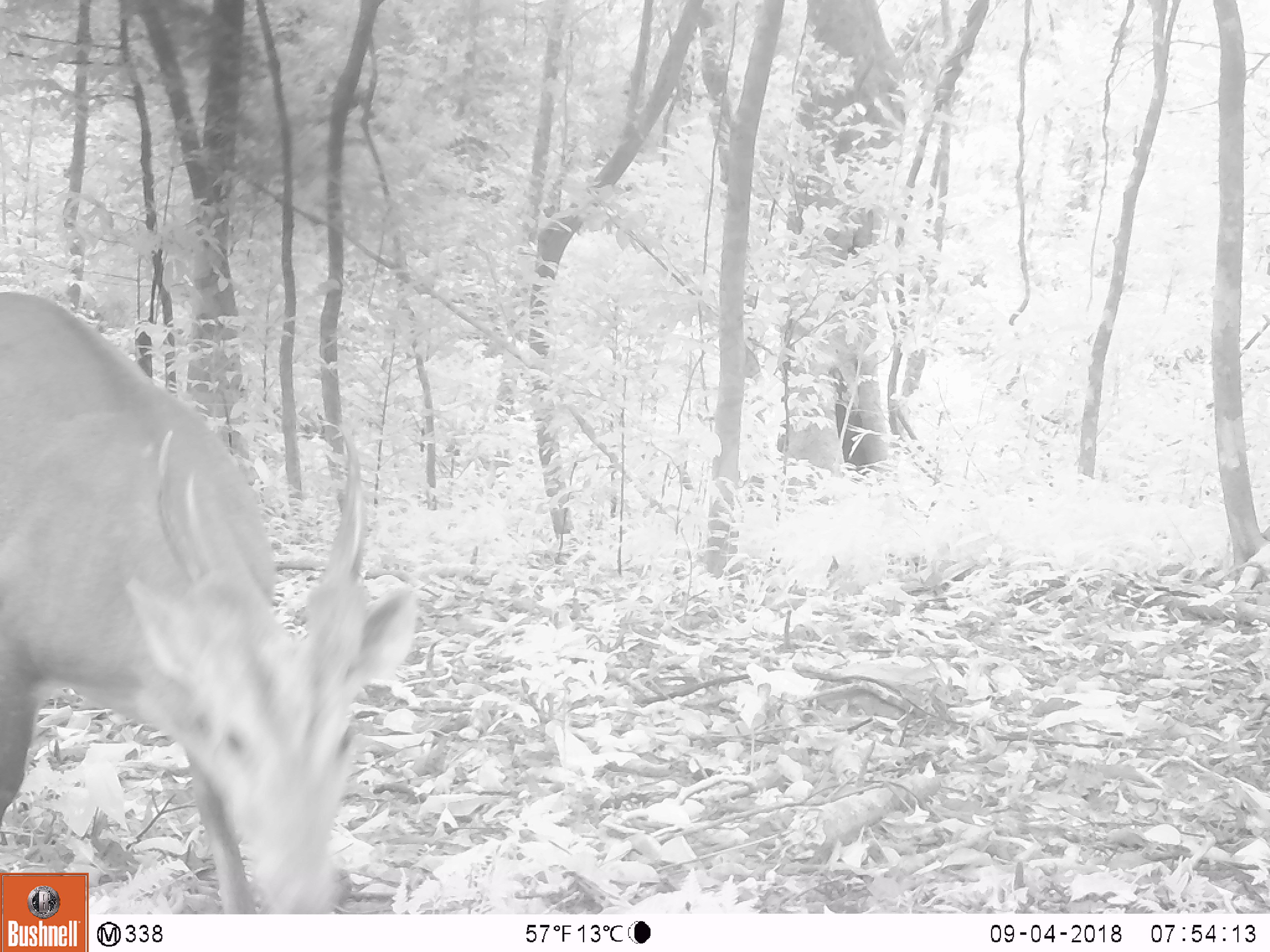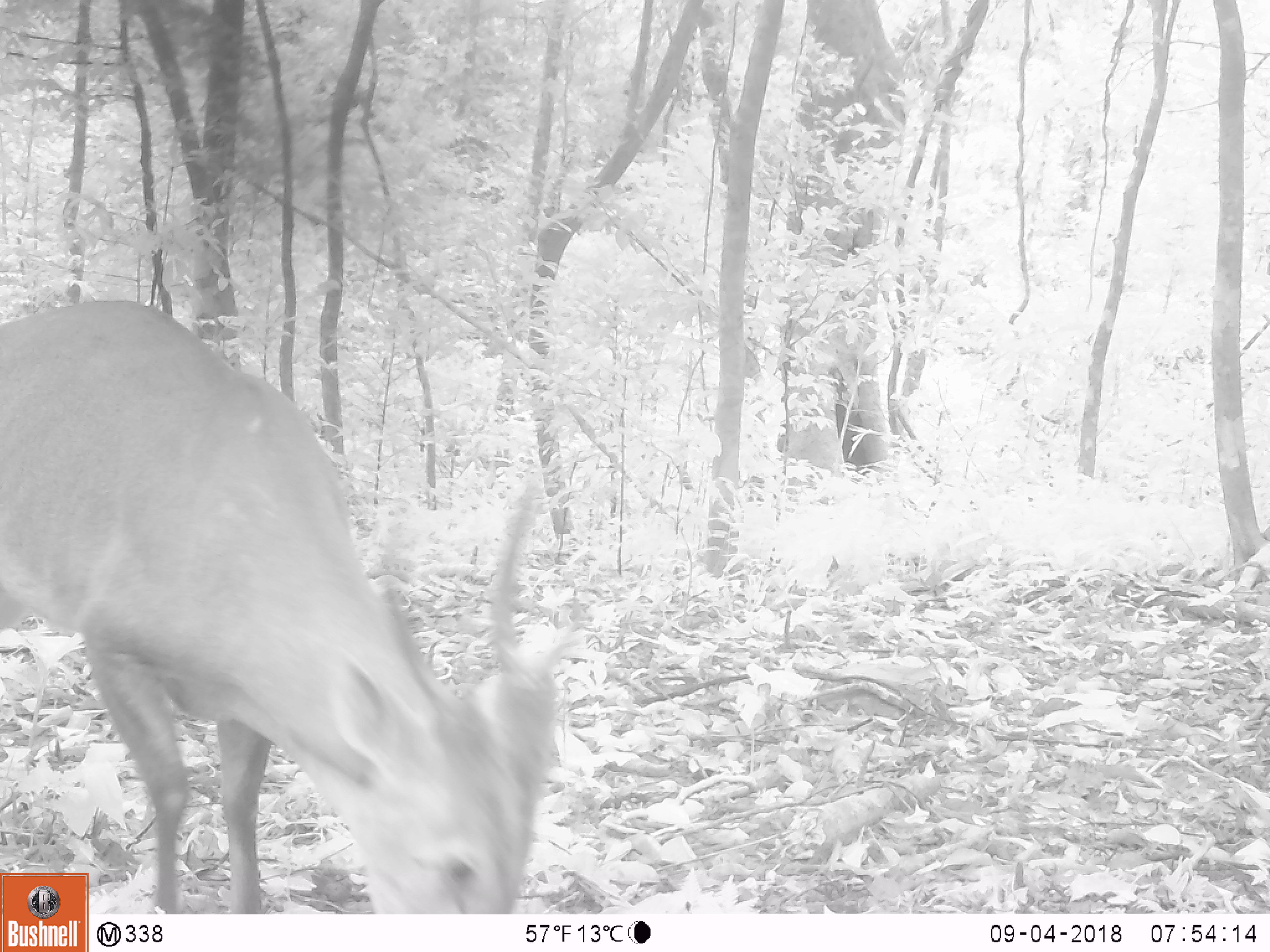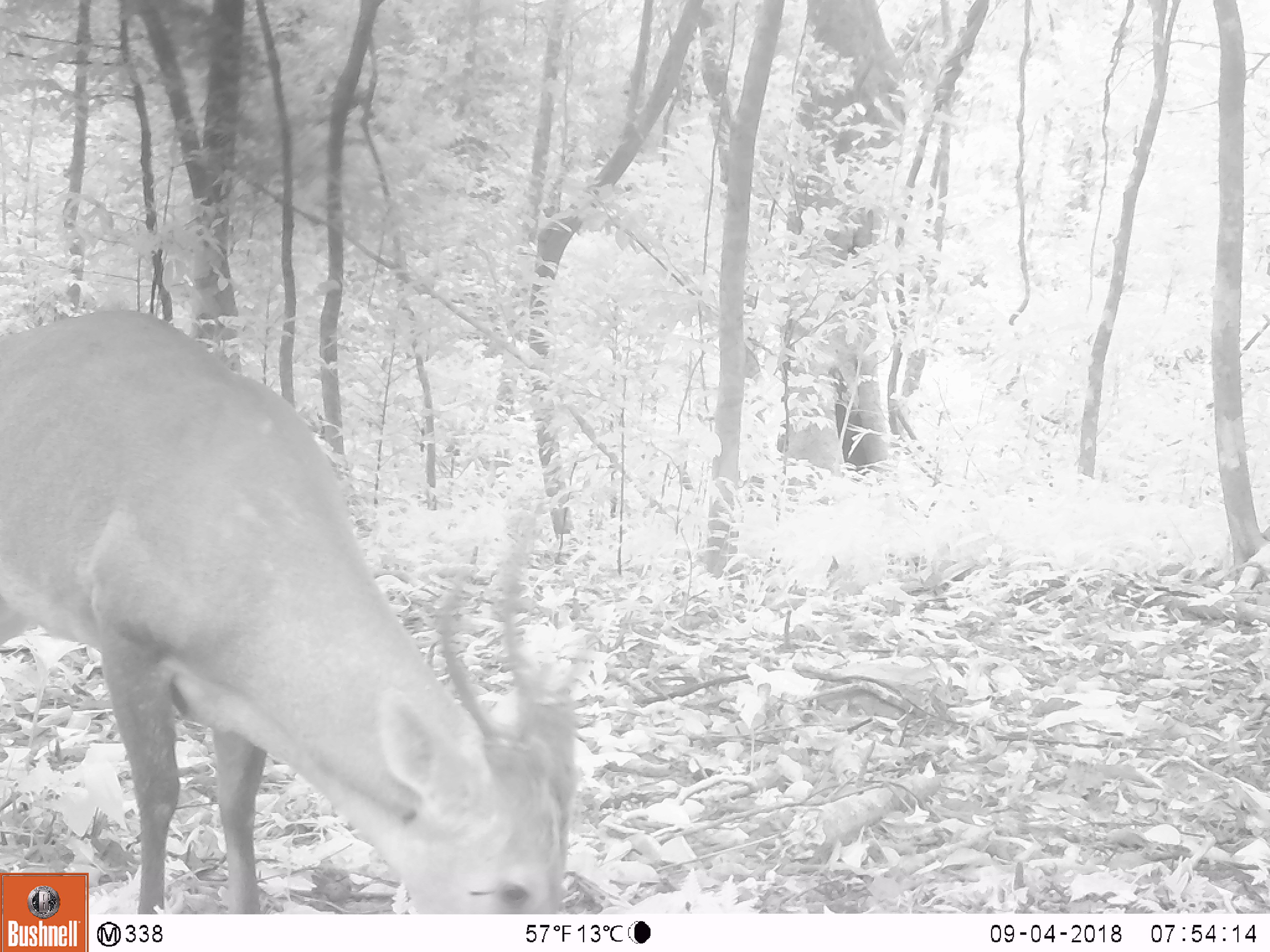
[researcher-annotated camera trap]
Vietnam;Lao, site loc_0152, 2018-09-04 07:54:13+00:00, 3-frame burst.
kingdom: Animalia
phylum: Chordata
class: Mammalia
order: Artiodactyla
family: Cervidae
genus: Muntiacus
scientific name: Muntiacus vuquangensis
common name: large-antlered muntjac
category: large antlered muntjac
Large antlered muntjac (large-antlered muntjac) (Muntiacus vuquangensis). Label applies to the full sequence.